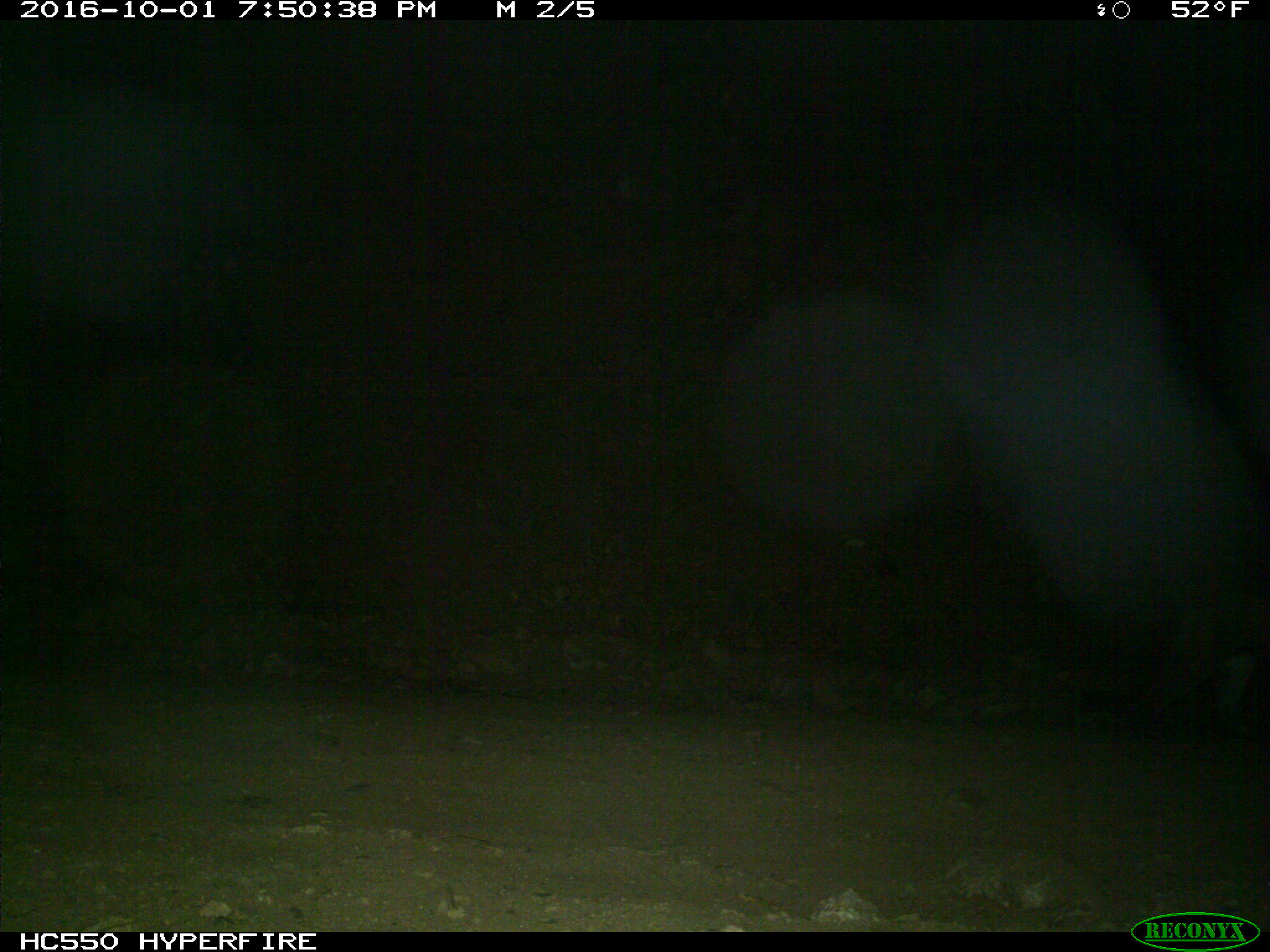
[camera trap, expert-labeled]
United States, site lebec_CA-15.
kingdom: Animalia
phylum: Chordata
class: Mammalia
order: Carnivora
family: Felidae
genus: Puma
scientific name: Puma concolor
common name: mountain lion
Puma concolor (mountain lion).